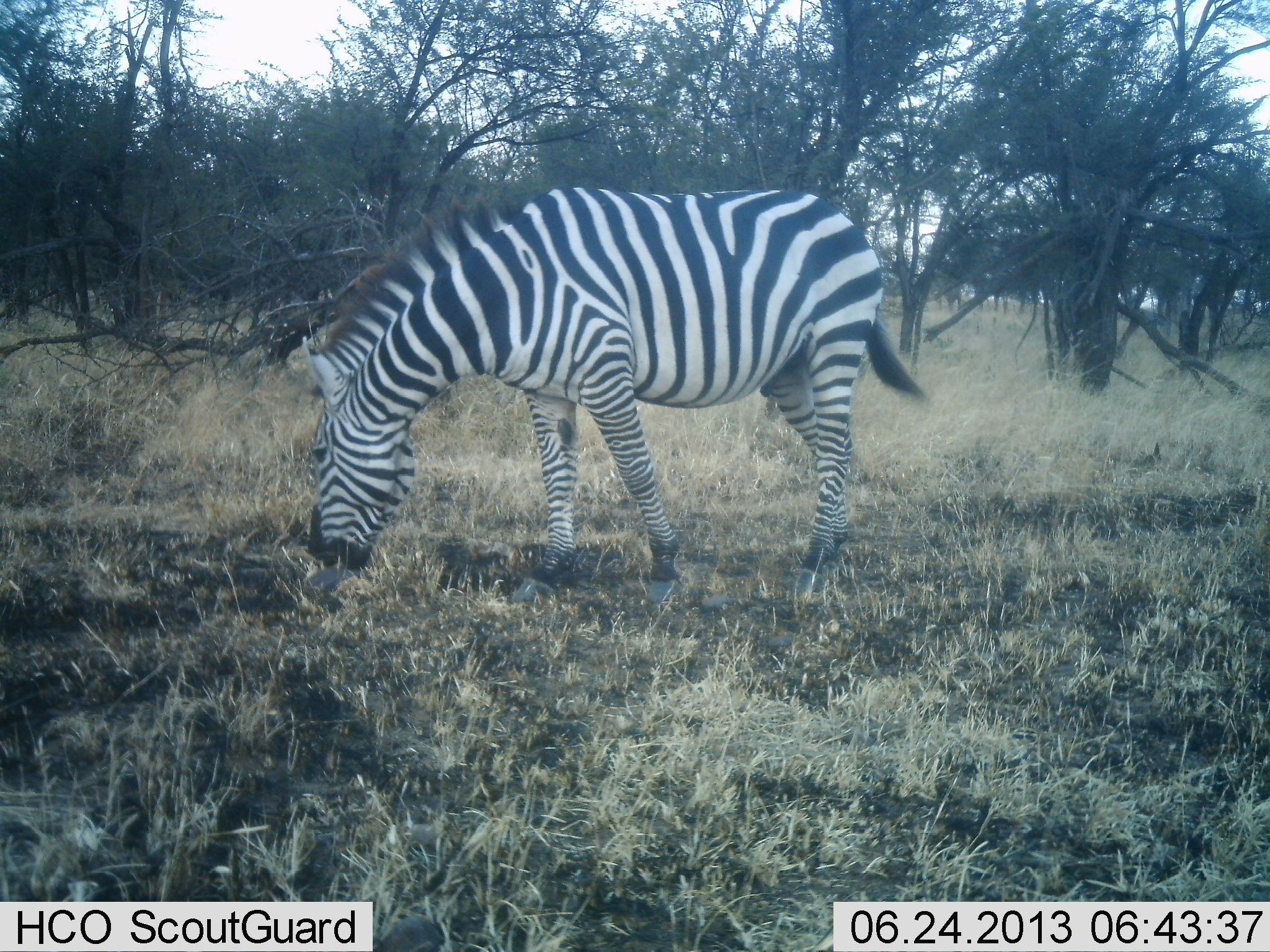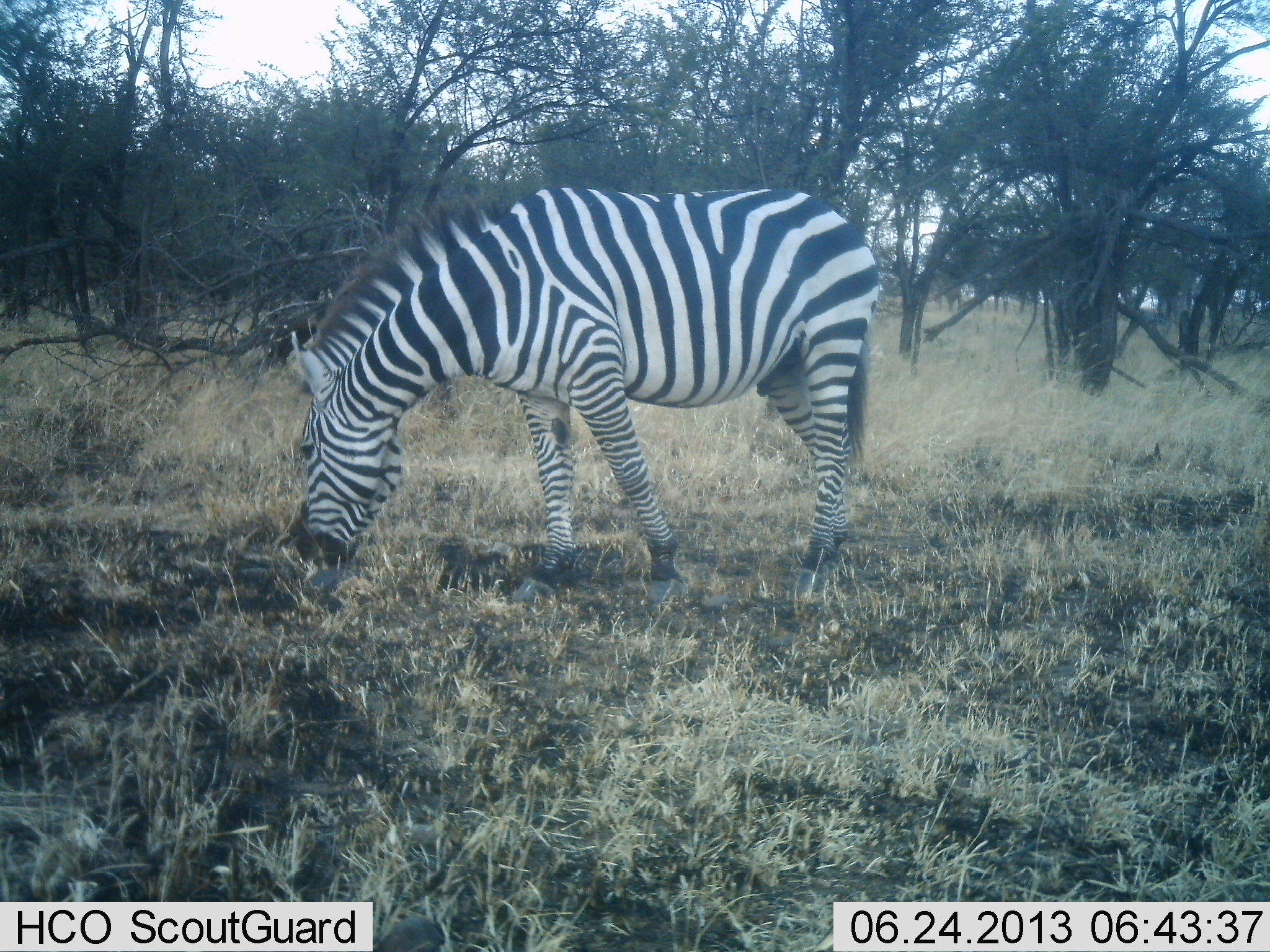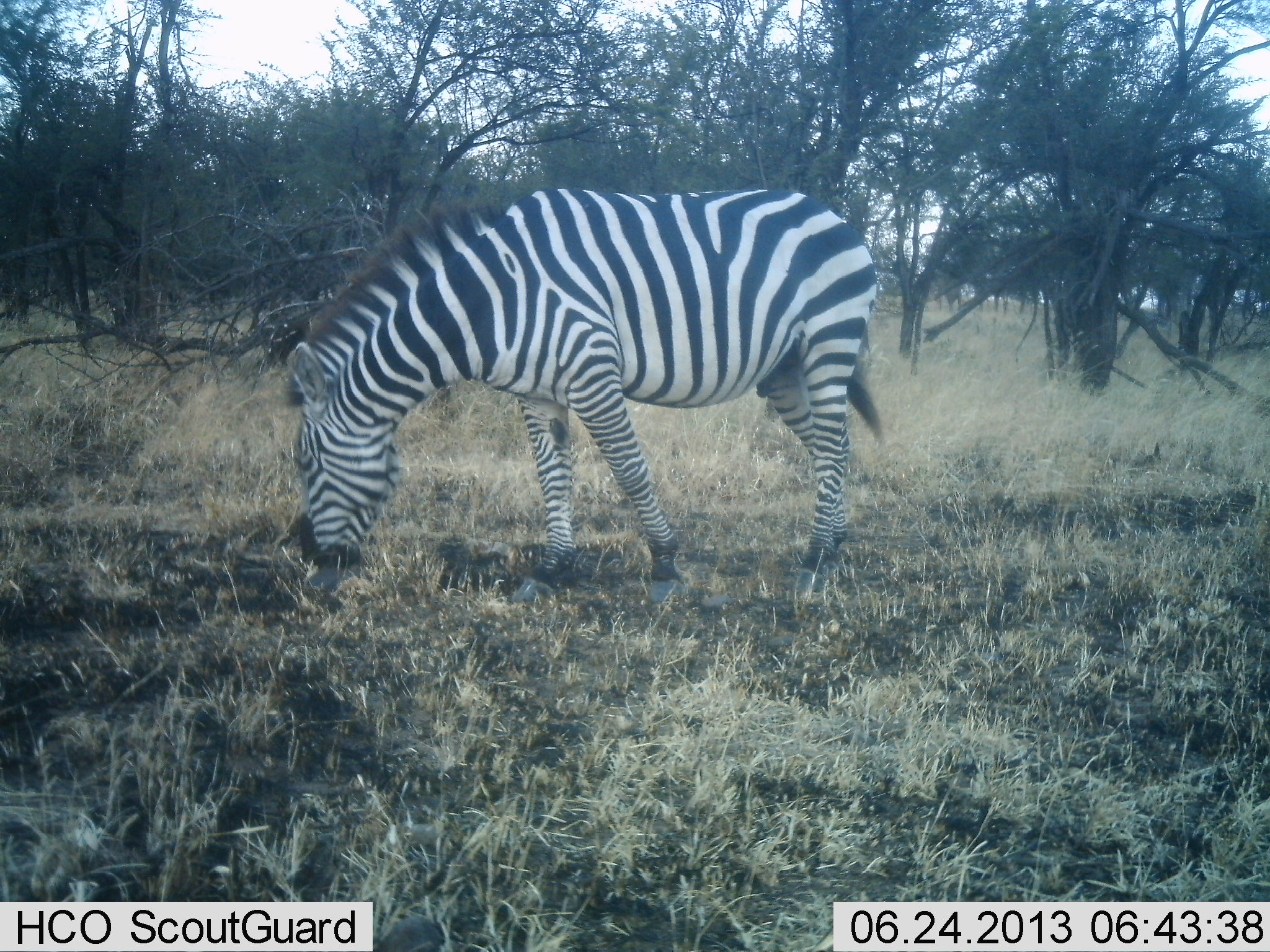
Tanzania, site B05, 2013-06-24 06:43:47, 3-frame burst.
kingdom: Animalia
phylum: Chordata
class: Mammalia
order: Perissodactyla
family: Equidae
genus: Equus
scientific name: Equus quagga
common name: plains zebra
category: zebra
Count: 1.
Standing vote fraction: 35%.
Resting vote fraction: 4%.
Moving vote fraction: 8%.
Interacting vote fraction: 4%.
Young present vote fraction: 0%.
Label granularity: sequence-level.